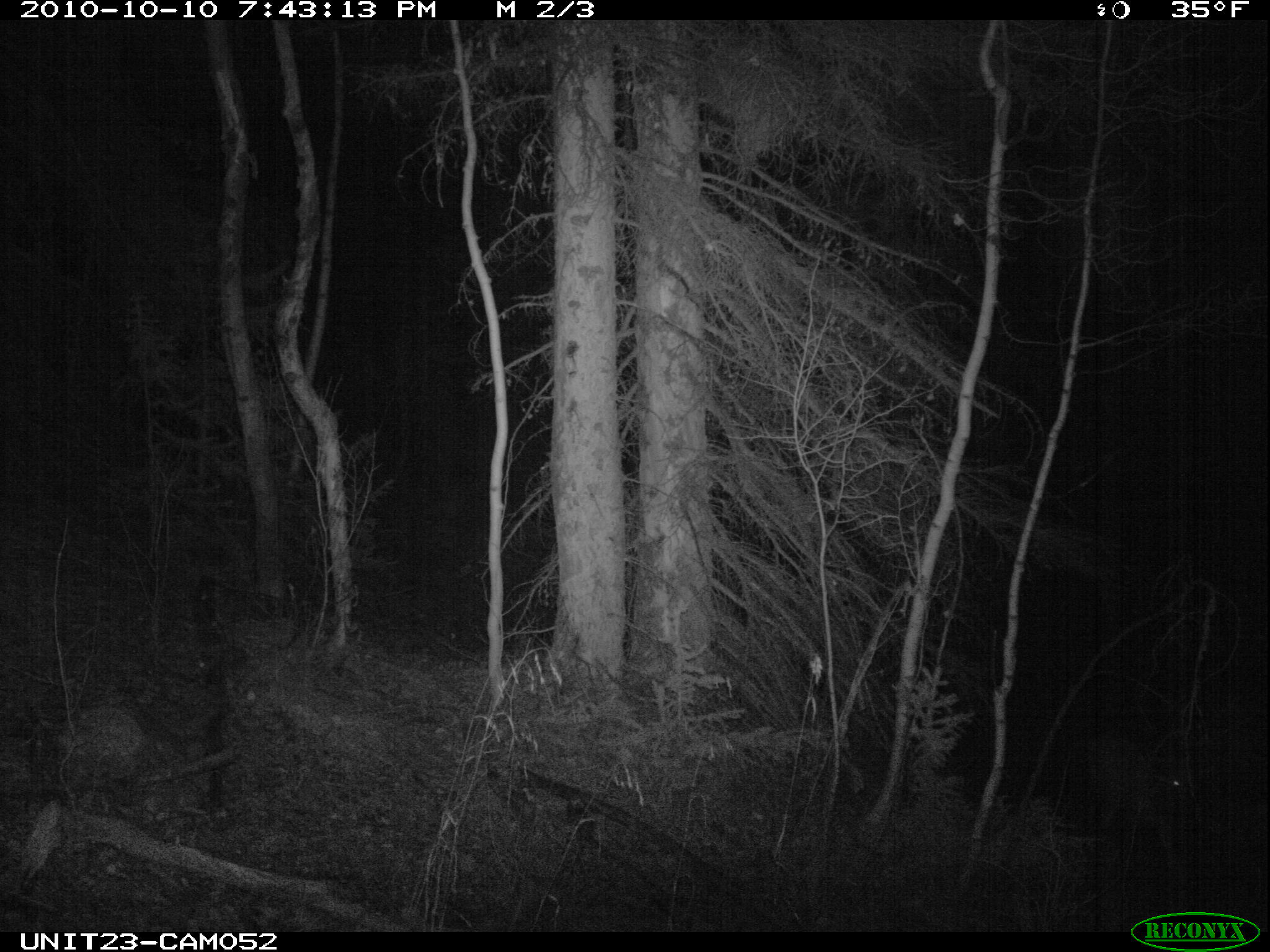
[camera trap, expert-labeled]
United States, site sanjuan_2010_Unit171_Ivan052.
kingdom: Animalia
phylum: Chordata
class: Mammalia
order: Artiodactyla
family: Cervidae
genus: Cervus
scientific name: Cervus elaphus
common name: red deer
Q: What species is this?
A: Cervus elaphus (red deer).